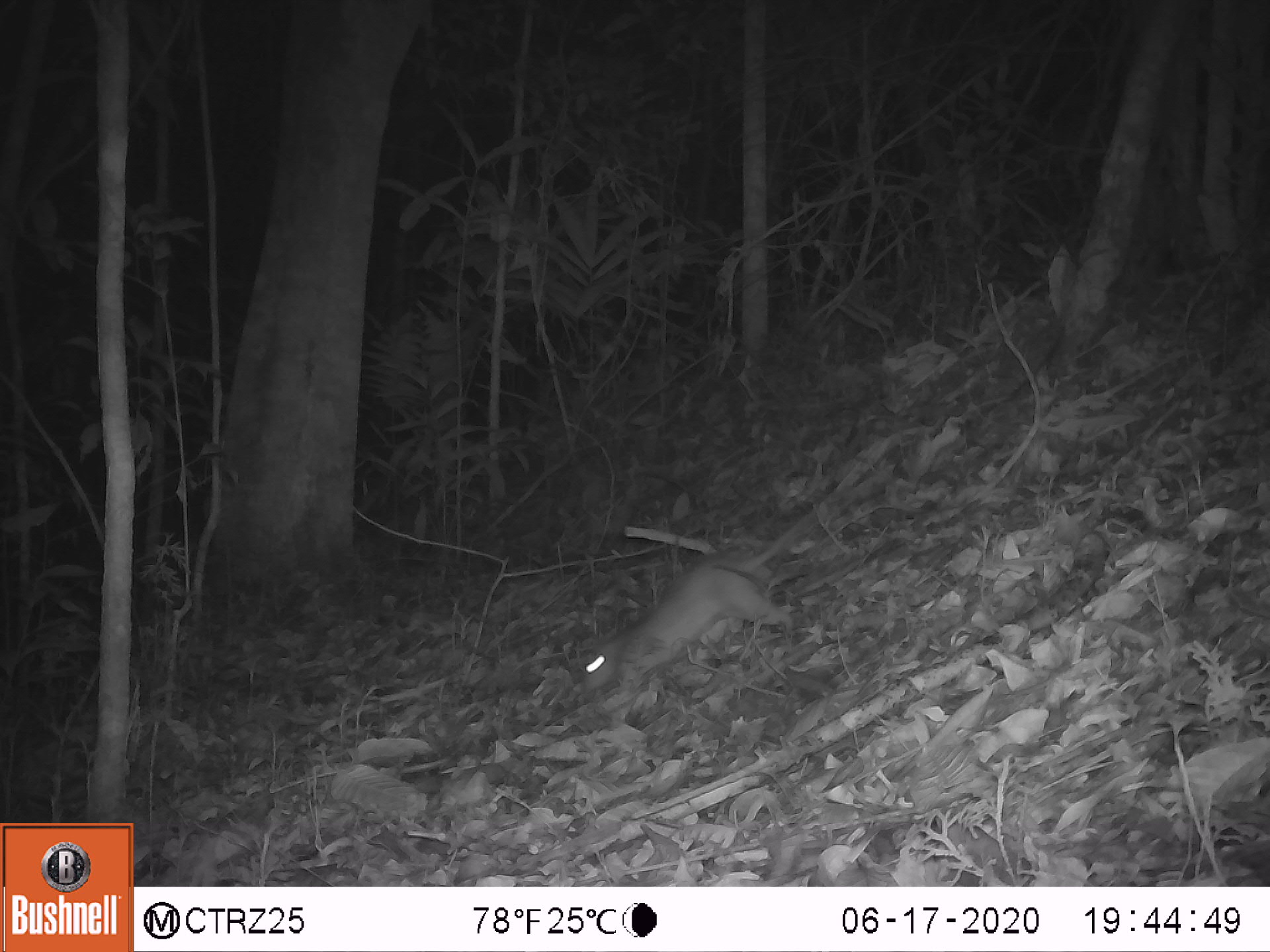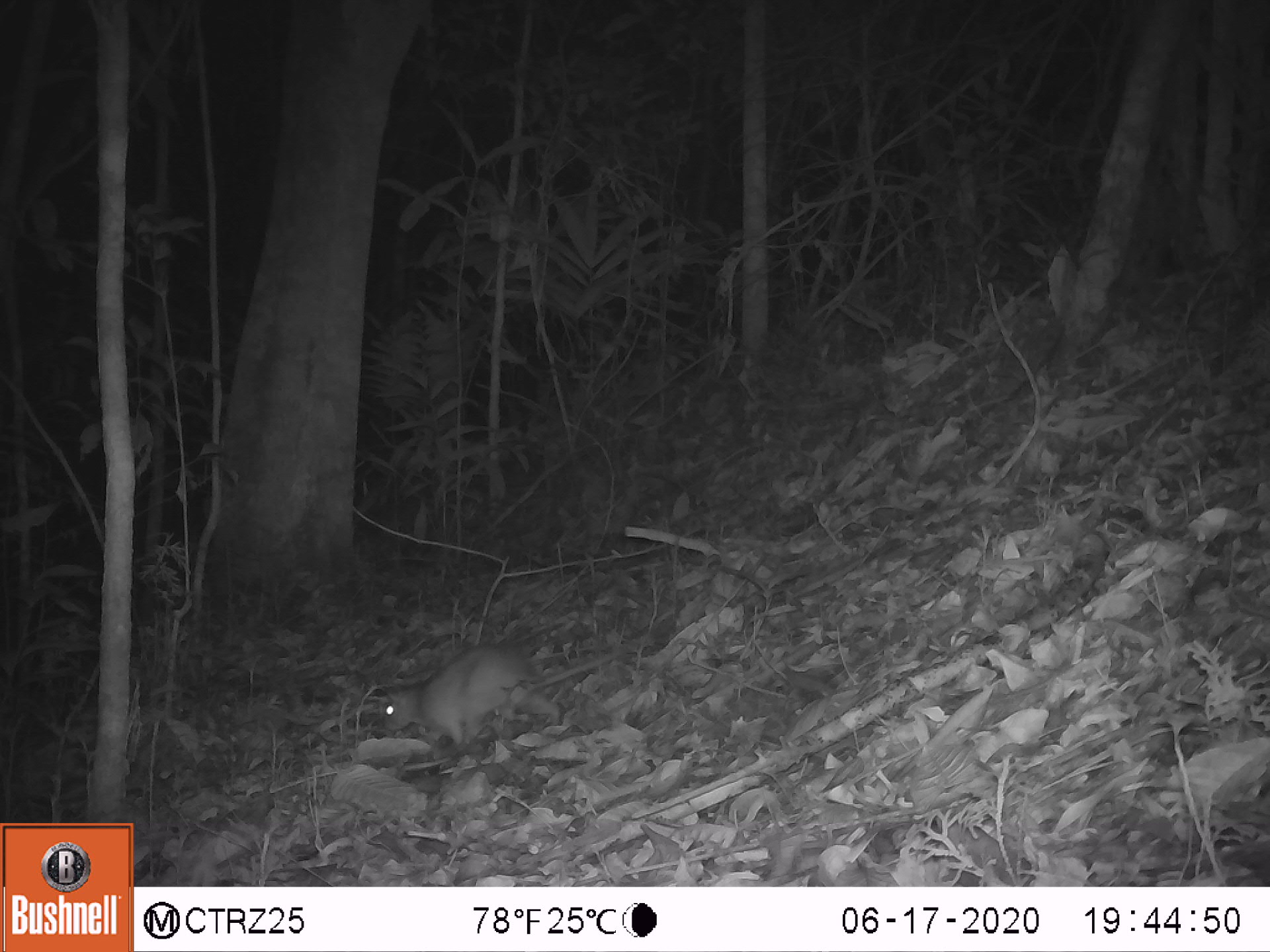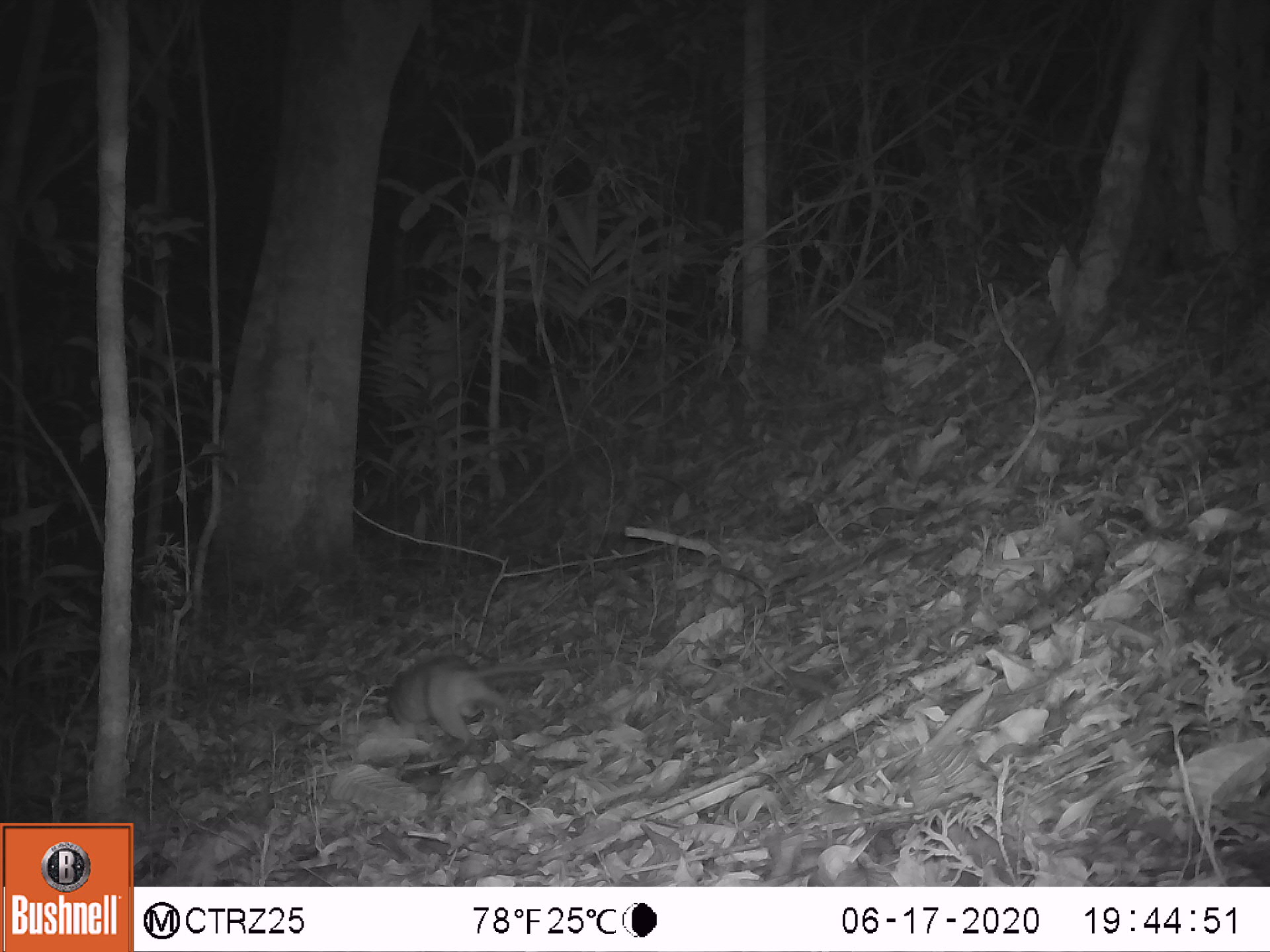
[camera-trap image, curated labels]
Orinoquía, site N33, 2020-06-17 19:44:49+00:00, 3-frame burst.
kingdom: Animalia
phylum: Chordata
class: Mammalia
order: Rodentia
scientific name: Rodentia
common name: rodent